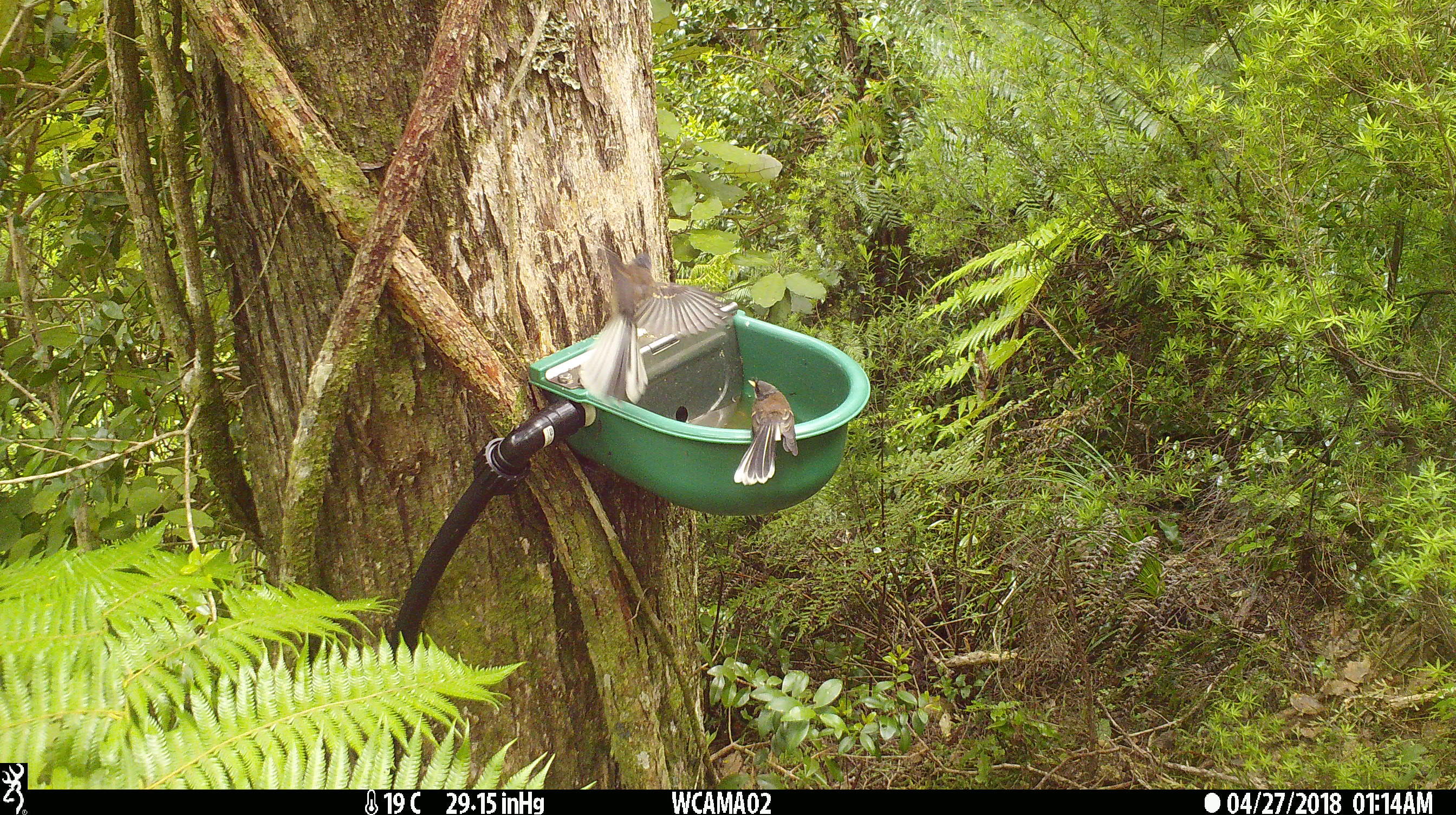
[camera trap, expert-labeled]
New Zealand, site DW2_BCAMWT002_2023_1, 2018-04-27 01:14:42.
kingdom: Animalia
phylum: Chordata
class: Aves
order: Passeriformes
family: Rhipiduridae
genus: Rhipidura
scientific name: Rhipidura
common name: fantails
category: fantail